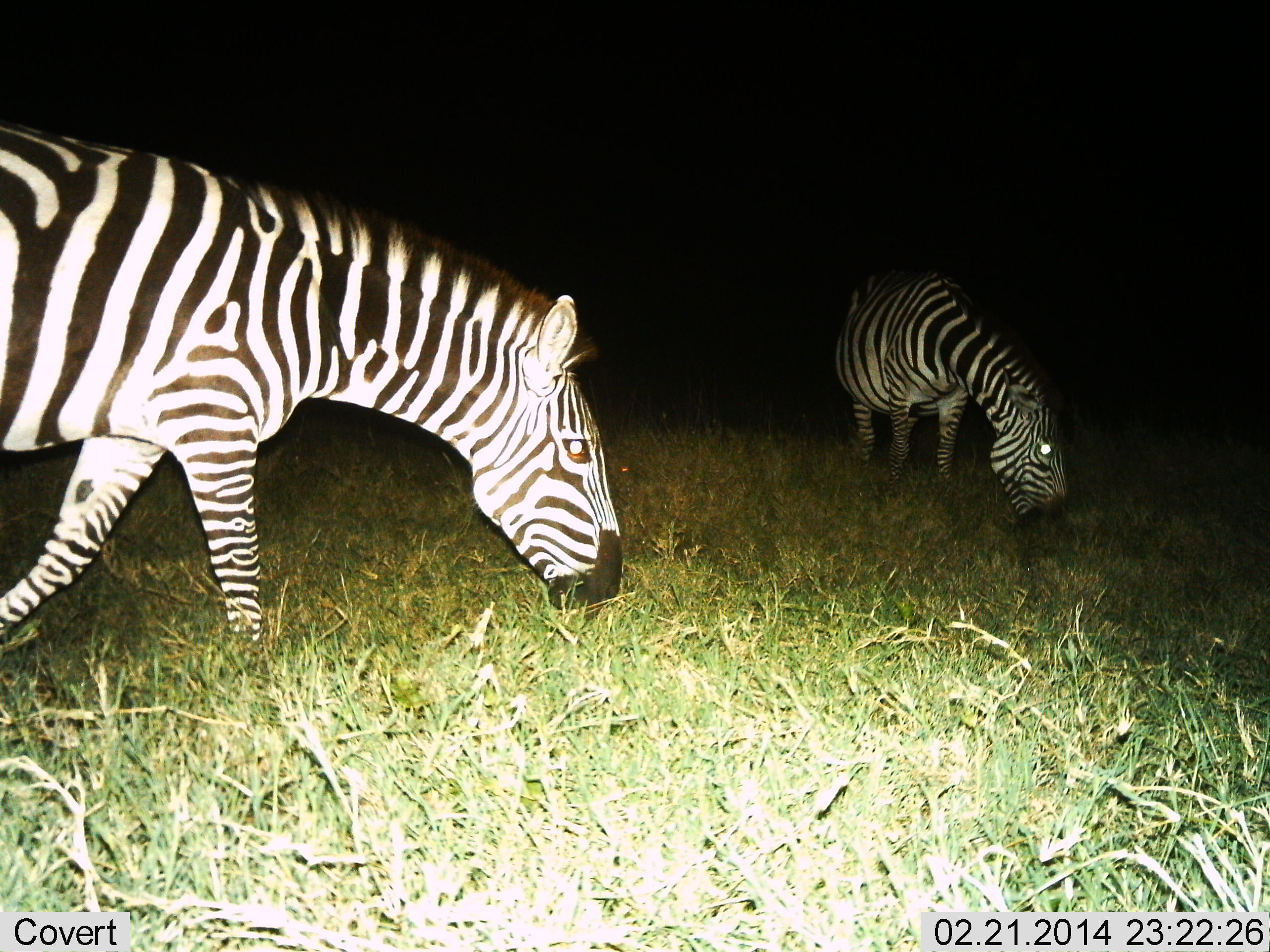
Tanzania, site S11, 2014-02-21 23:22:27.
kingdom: Animalia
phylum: Chordata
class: Mammalia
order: Perissodactyla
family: Equidae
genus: Equus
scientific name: Equus quagga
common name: plains zebra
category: zebra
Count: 2.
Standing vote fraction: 17%.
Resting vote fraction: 0%.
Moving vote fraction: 19%.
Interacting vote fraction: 0%.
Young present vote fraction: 0%.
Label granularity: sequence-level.